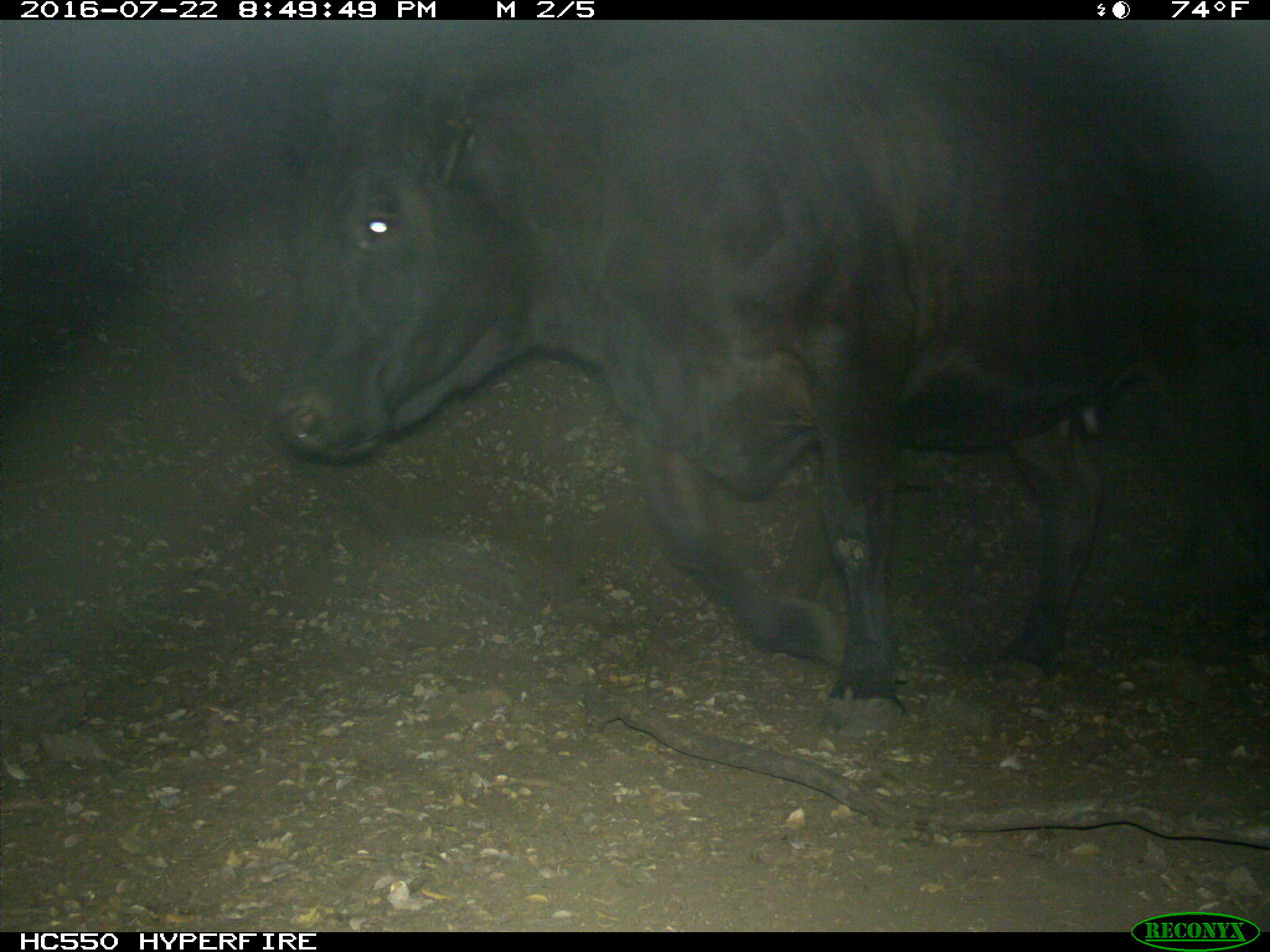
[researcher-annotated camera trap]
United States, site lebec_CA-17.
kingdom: Animalia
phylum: Chordata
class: Mammalia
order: Artiodactyla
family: Bovidae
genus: Bos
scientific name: Bos taurus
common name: domestic cow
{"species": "Bos taurus (domestic cow)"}